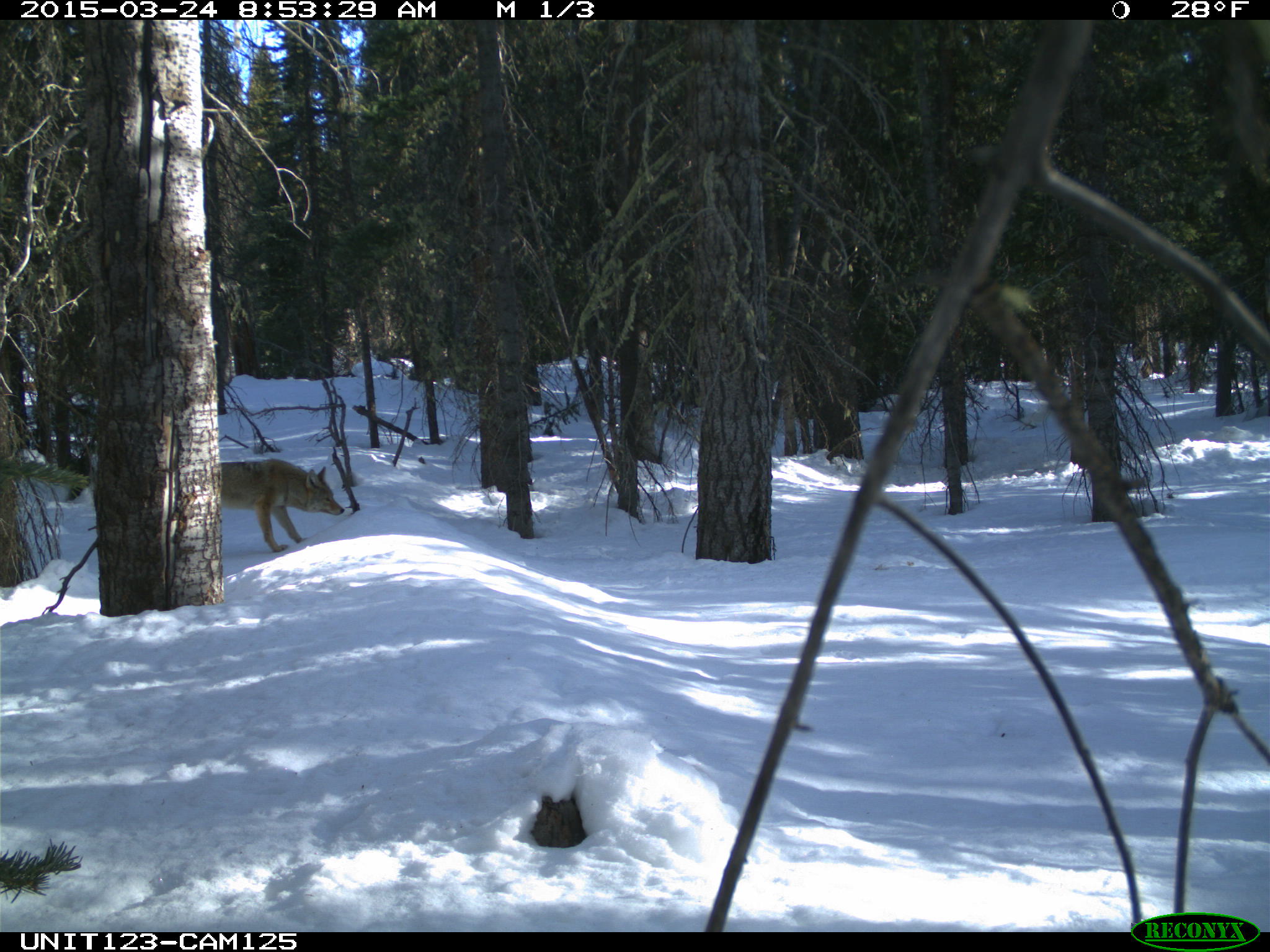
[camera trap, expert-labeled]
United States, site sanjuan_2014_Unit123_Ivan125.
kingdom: Animalia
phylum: Chordata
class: Mammalia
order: Carnivora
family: Canidae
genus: Canis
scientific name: Canis latrans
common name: coyote